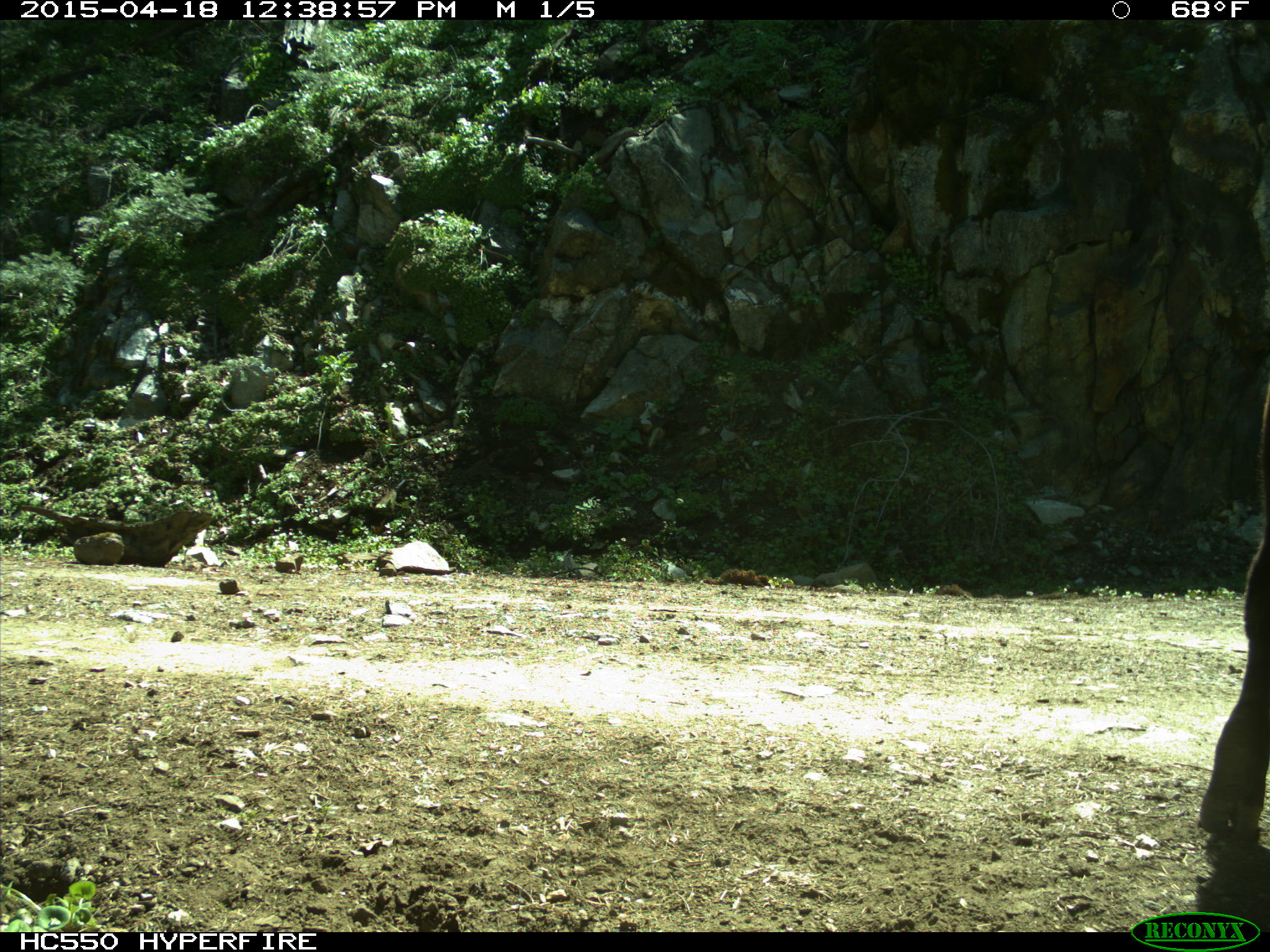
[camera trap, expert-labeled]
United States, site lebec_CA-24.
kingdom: Animalia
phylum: Chordata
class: Mammalia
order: Artiodactyla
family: Bovidae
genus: Bos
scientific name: Bos taurus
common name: domestic cow